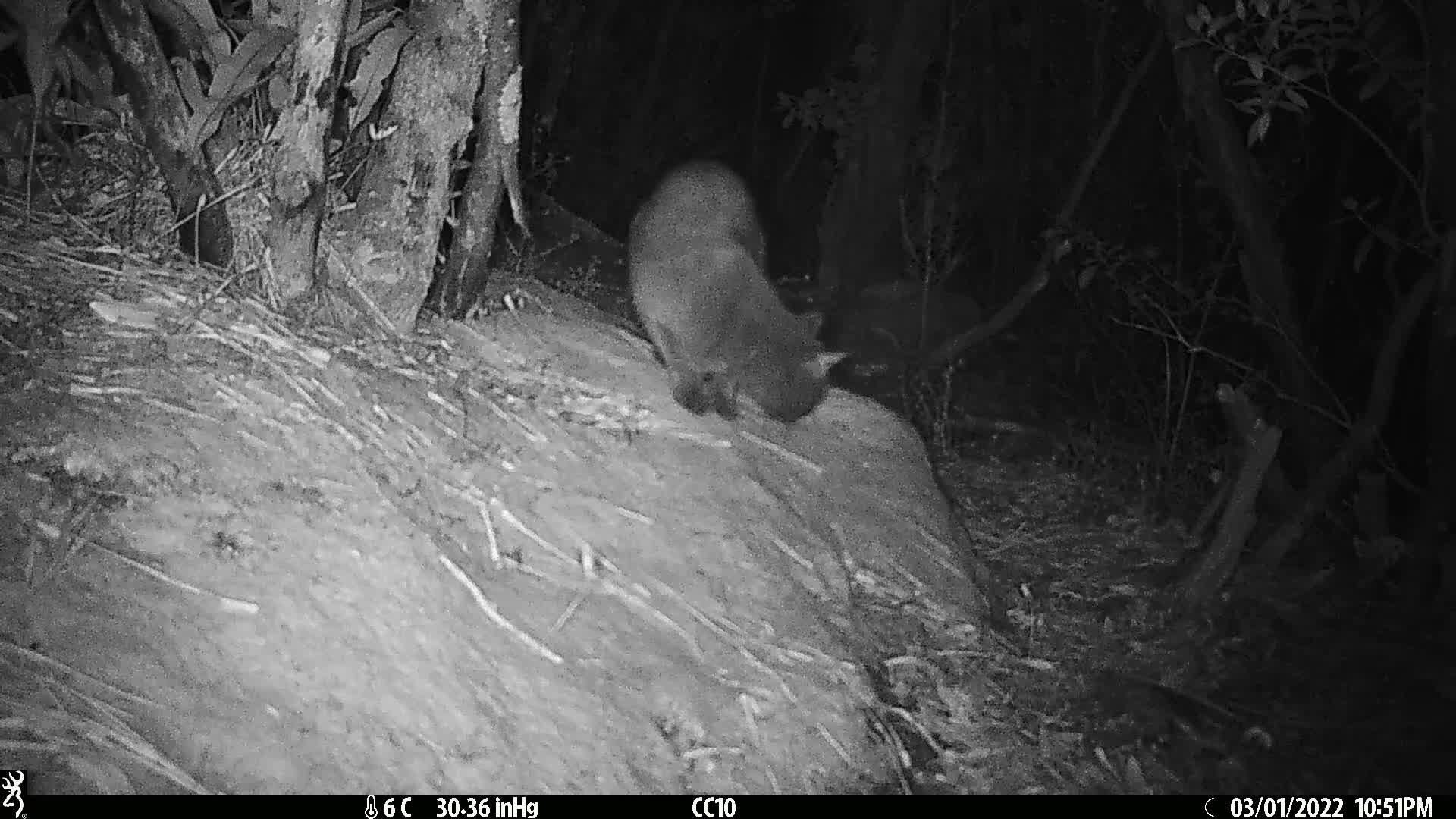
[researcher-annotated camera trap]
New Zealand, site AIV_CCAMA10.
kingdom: Animalia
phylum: Chordata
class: Mammalia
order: Carnivora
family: Felidae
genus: Felis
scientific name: Felis catus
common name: domestic cat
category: cat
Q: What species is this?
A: Cat (domestic cat) (Felis catus).